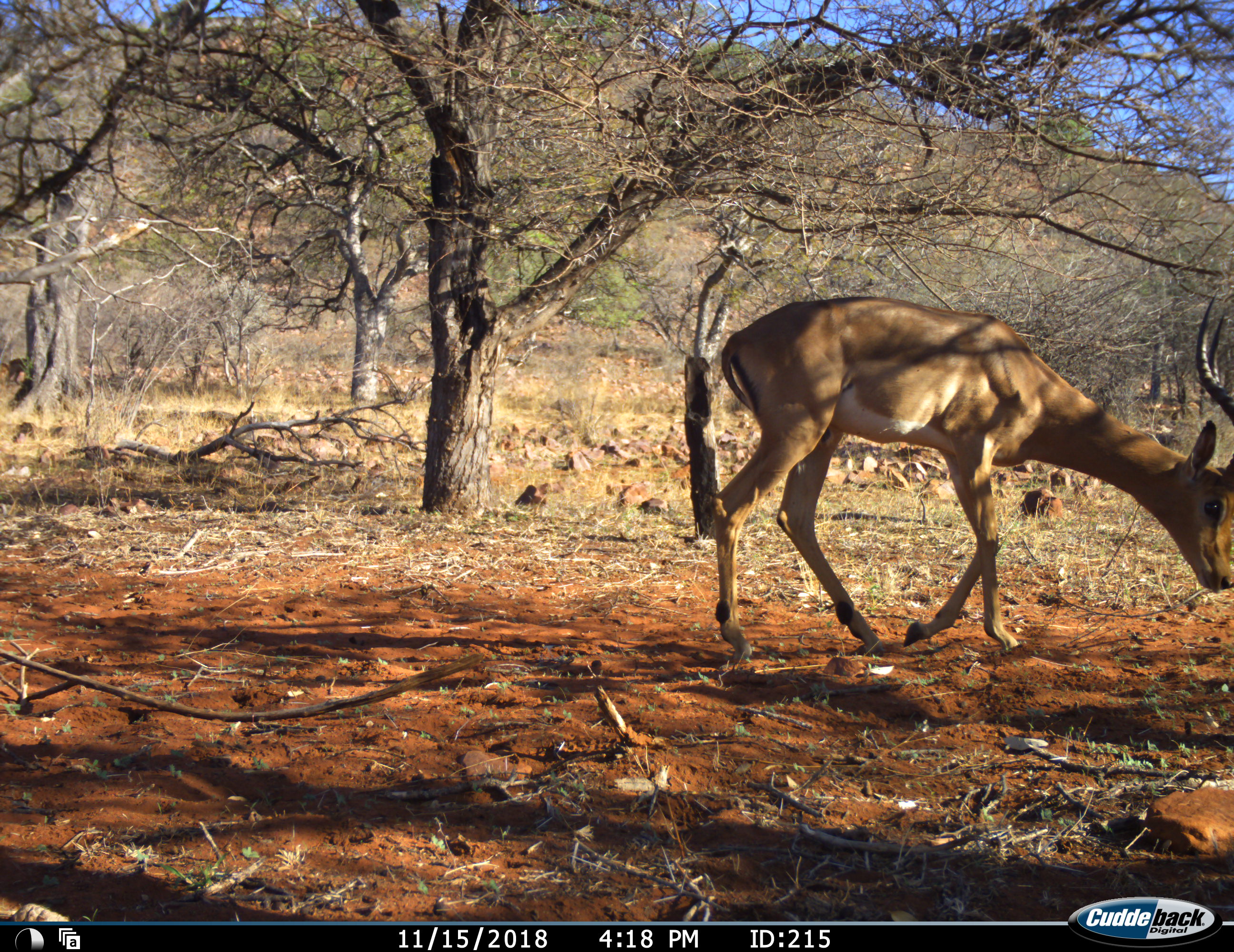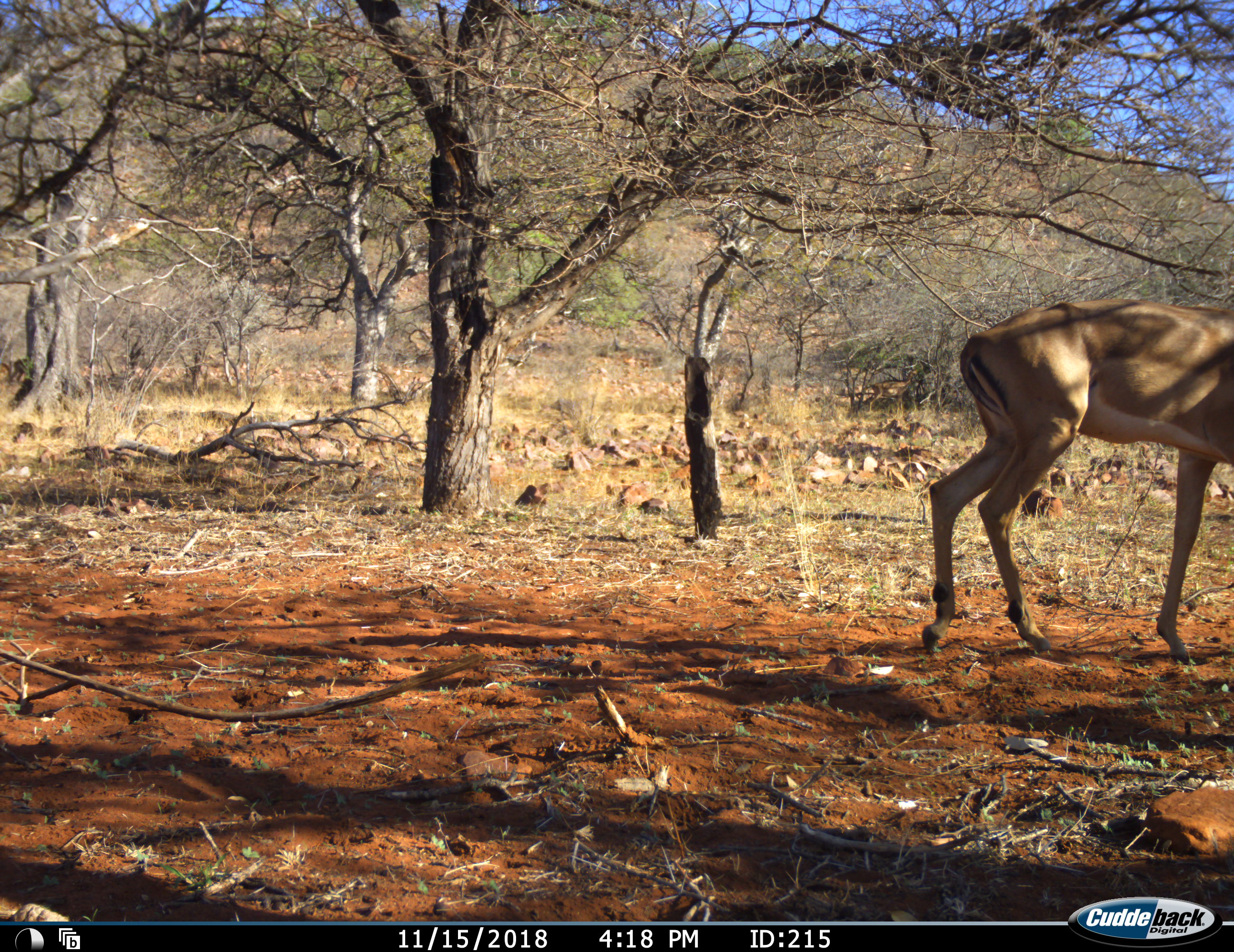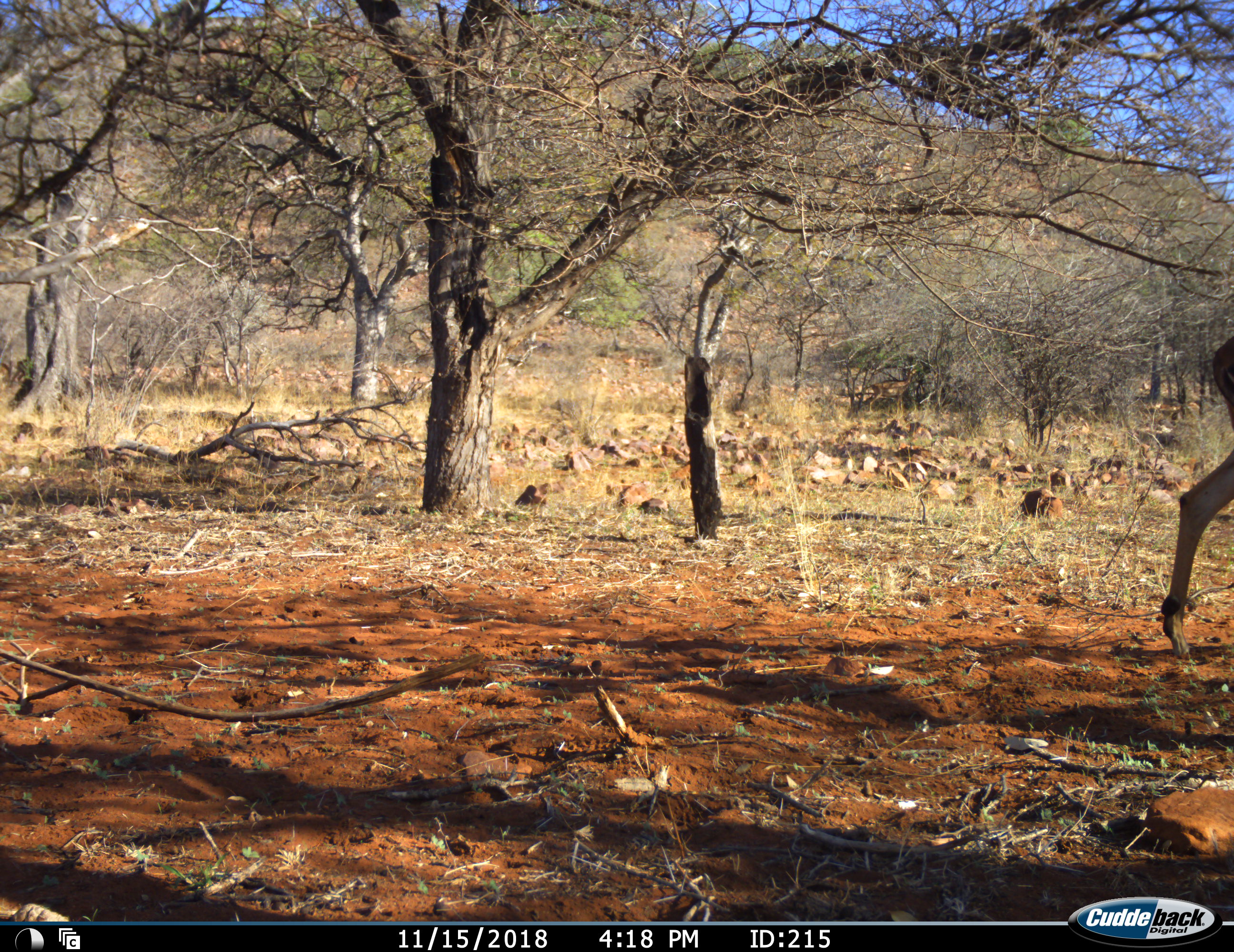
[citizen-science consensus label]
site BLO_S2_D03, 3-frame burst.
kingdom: Animalia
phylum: Chordata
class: Mammalia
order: Artiodactyla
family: Bovidae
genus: Aepyceros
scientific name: Aepyceros melampus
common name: impala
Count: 1.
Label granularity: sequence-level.